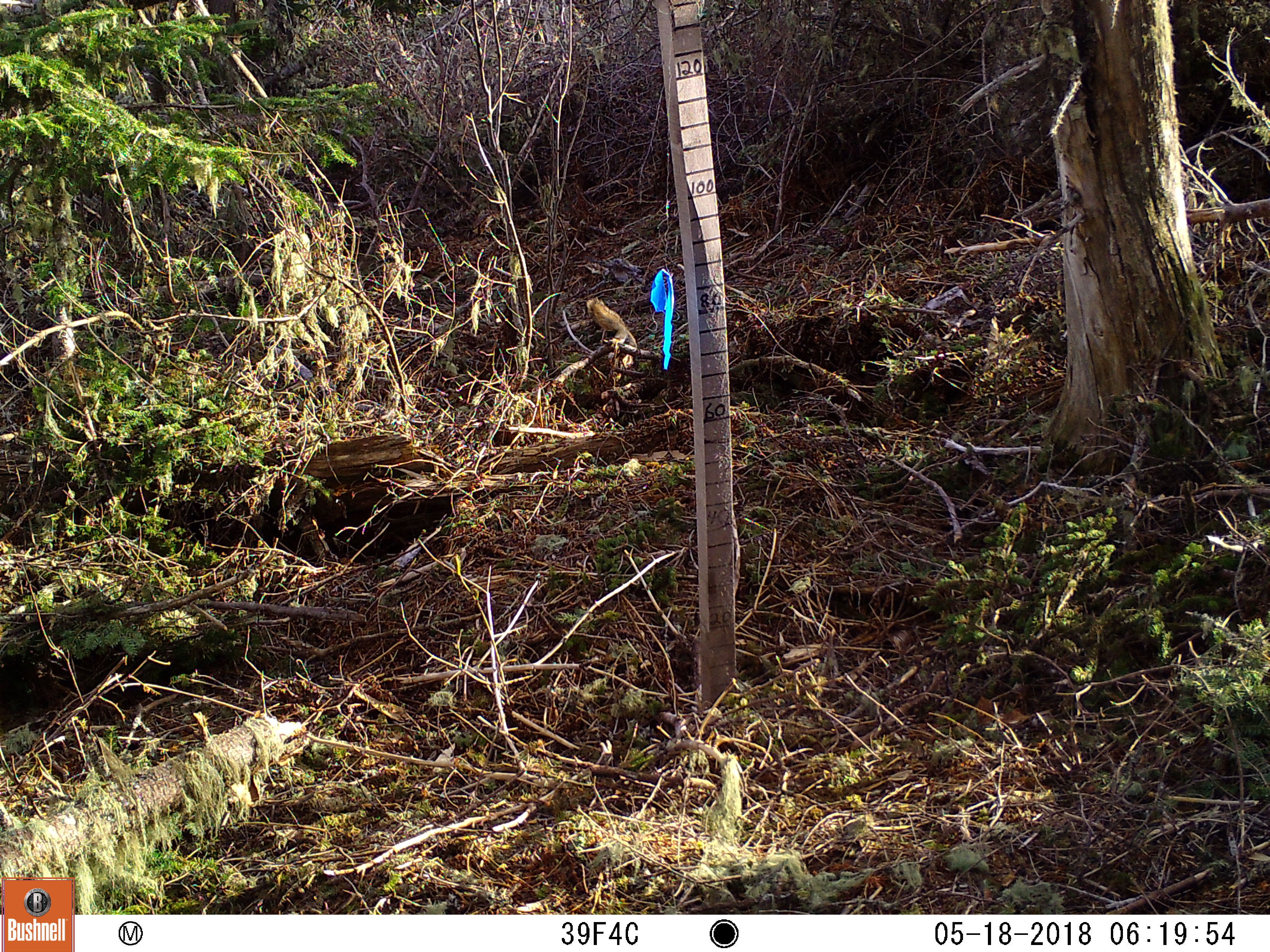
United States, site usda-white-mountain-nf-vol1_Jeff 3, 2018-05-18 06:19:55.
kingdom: Animalia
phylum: Chordata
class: Mammalia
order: Rodentia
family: Sciuridae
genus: Tamiasciurus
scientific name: Tamiasciurus hudsonicus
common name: red squirrel